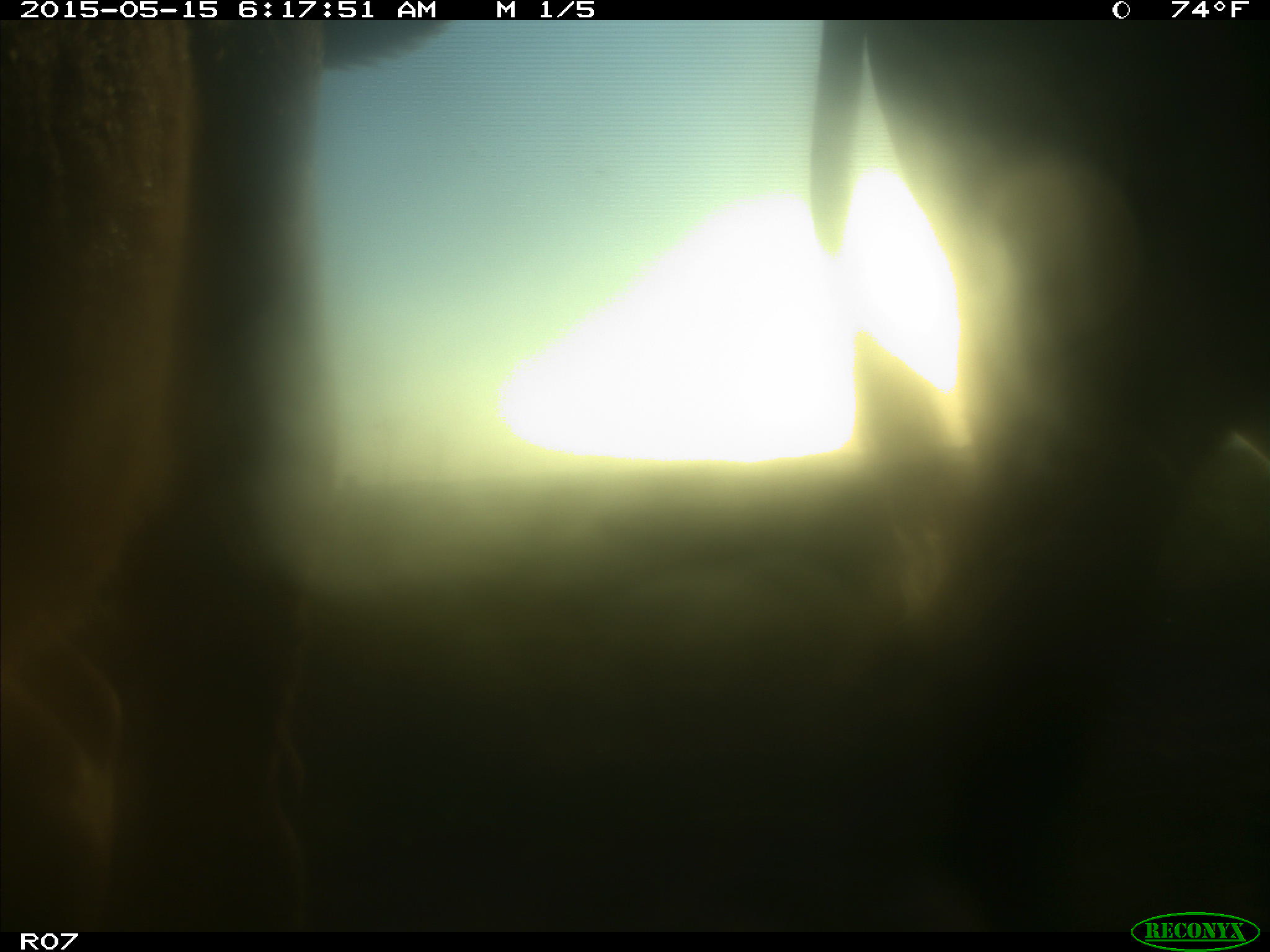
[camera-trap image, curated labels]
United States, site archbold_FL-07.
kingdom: Animalia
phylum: Chordata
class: Mammalia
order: Artiodactyla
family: Bovidae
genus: Bos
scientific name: Bos taurus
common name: domestic cow